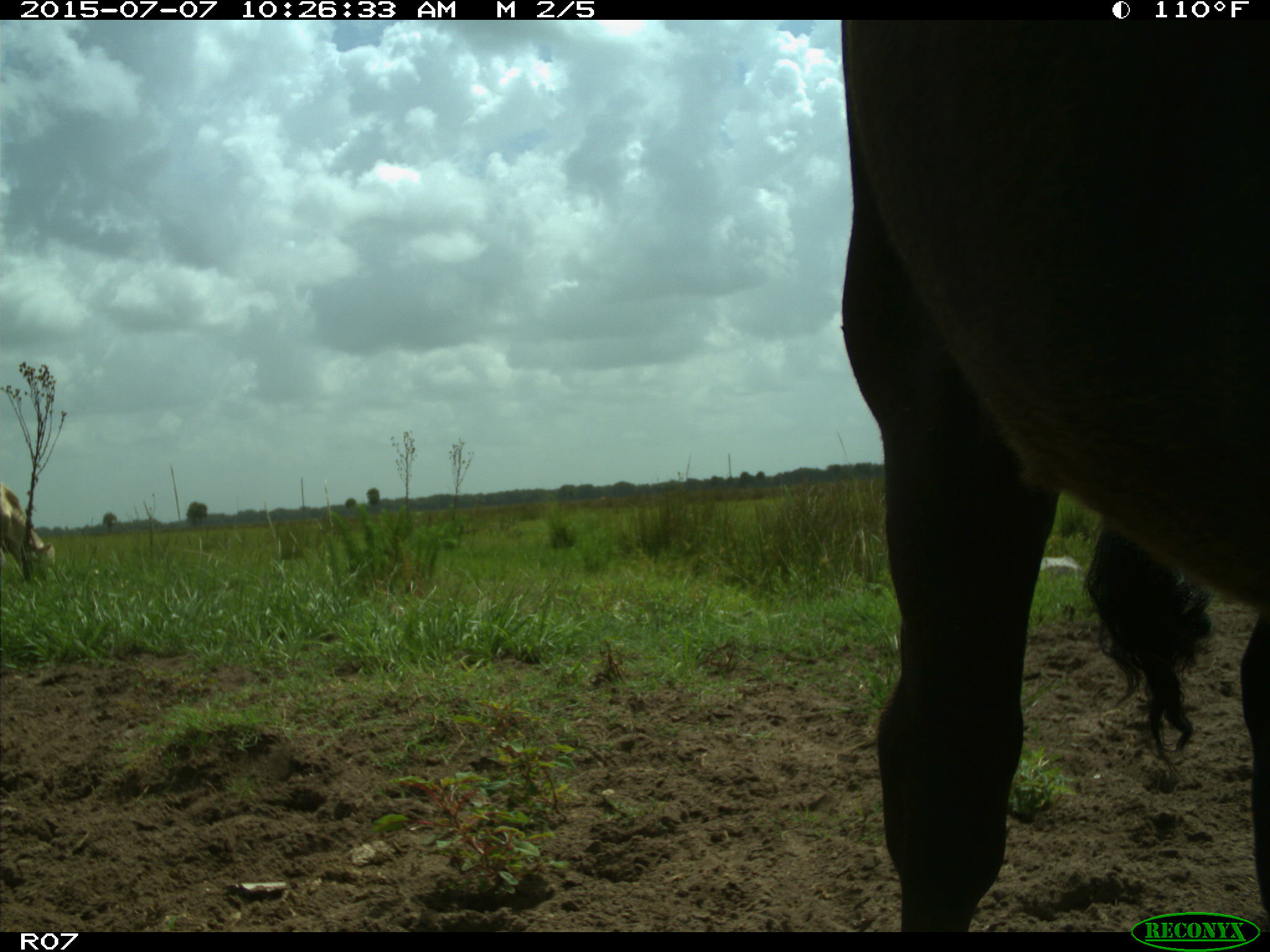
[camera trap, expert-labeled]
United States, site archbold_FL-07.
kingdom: Animalia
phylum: Chordata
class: Mammalia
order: Artiodactyla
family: Bovidae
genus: Bos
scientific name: Bos taurus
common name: domestic cow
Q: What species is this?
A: Bos taurus (domestic cow).